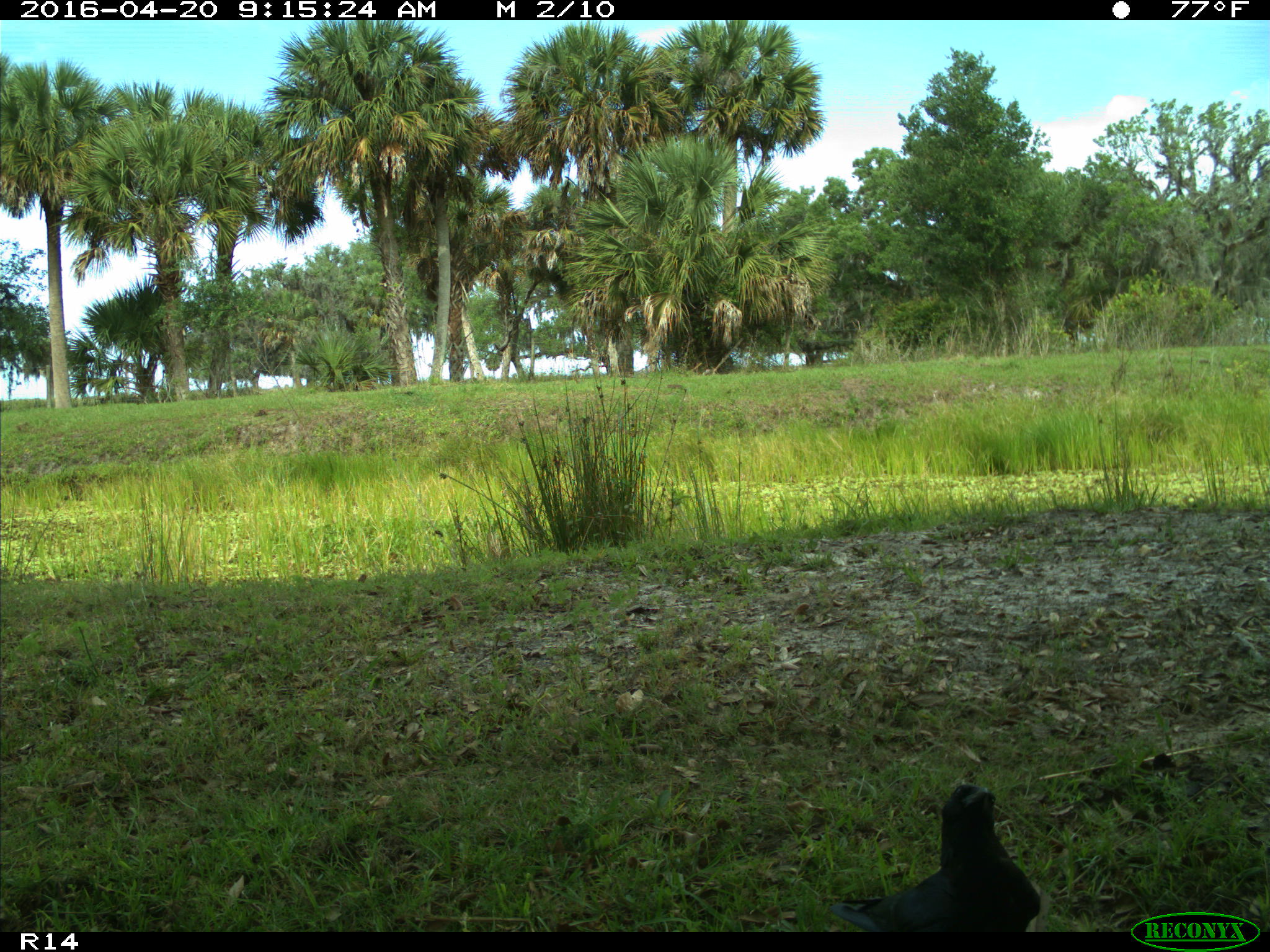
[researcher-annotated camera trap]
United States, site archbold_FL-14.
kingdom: Animalia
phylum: Chordata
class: Aves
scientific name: Aves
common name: birds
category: unidentified bird